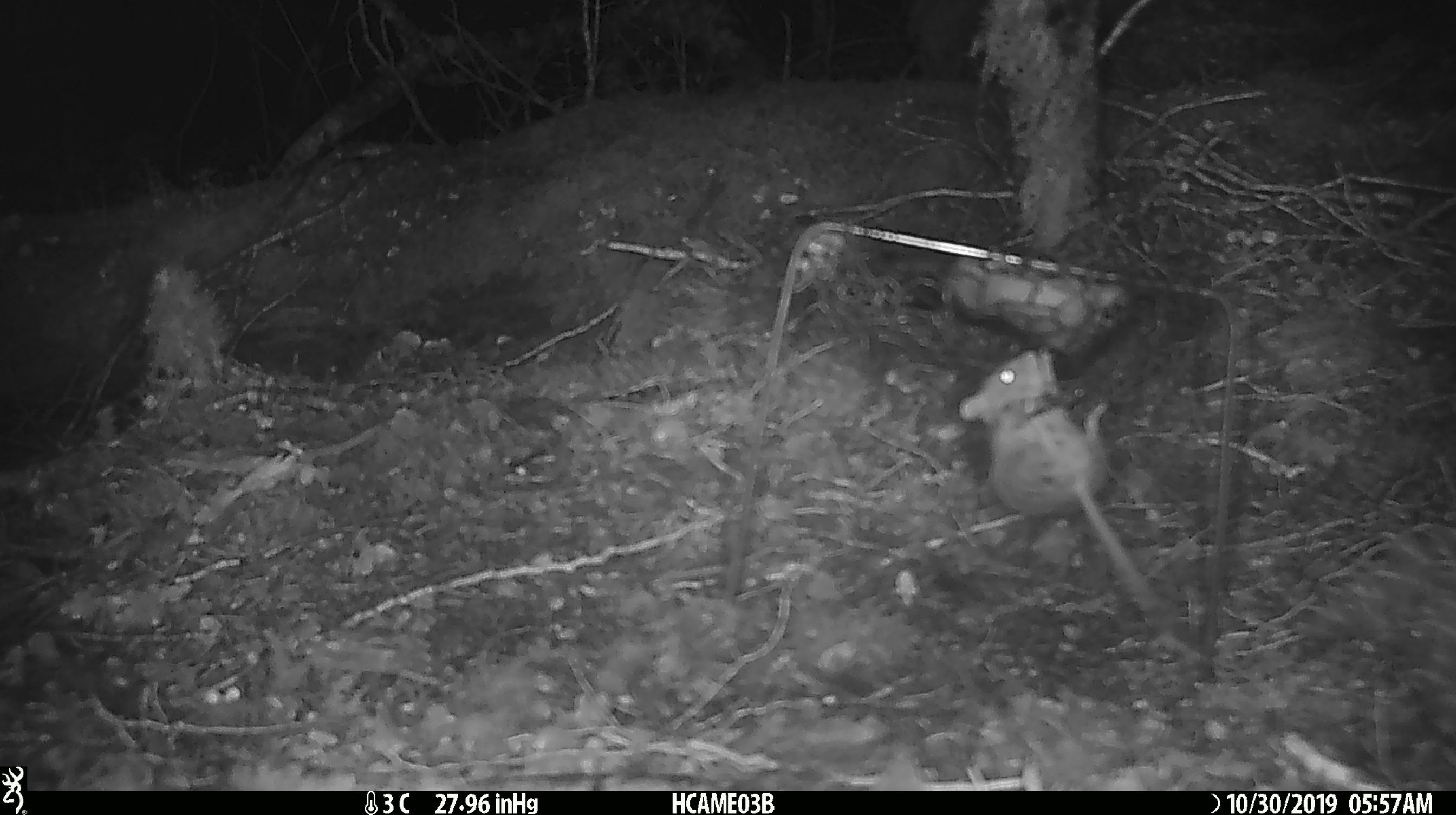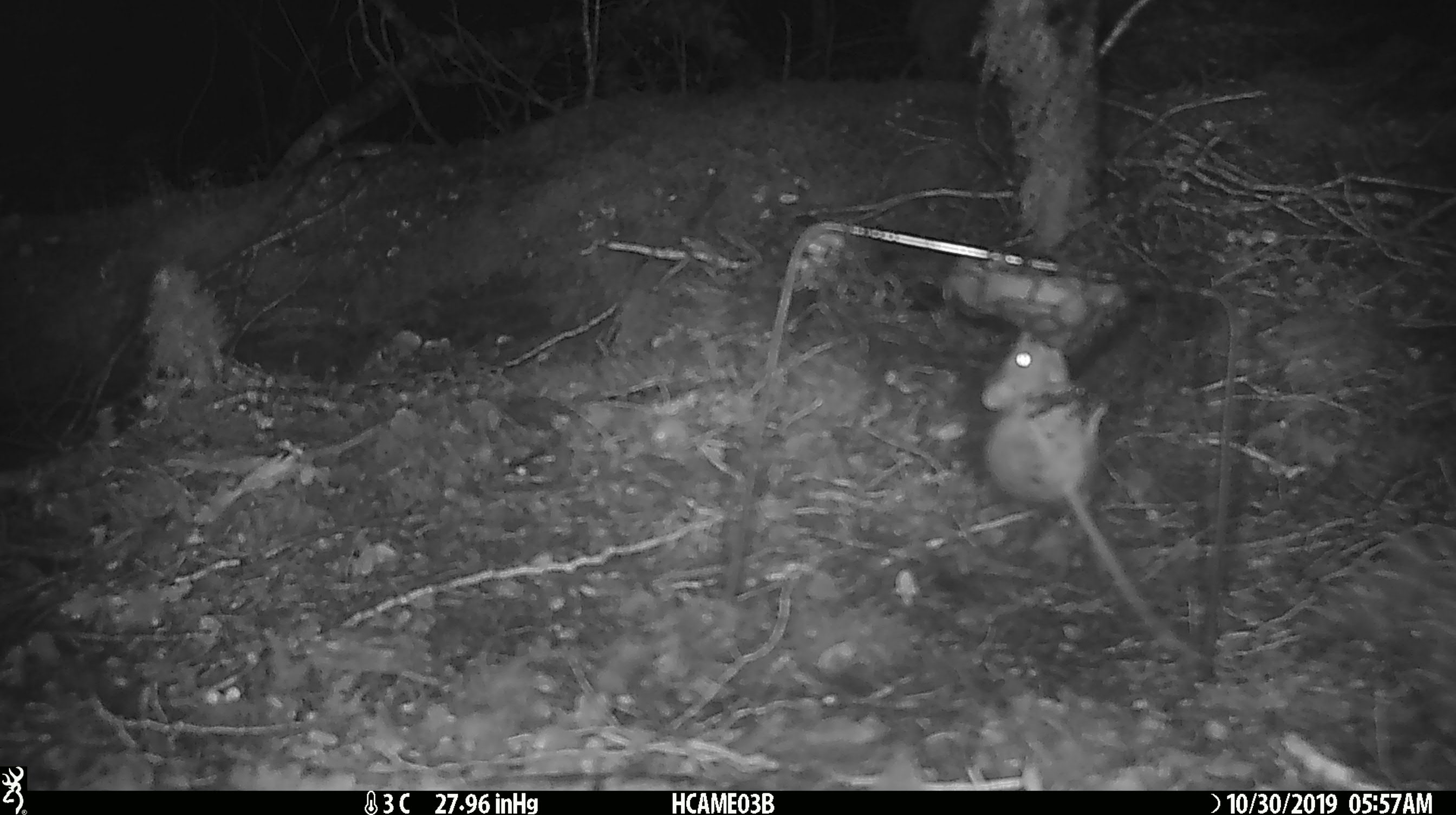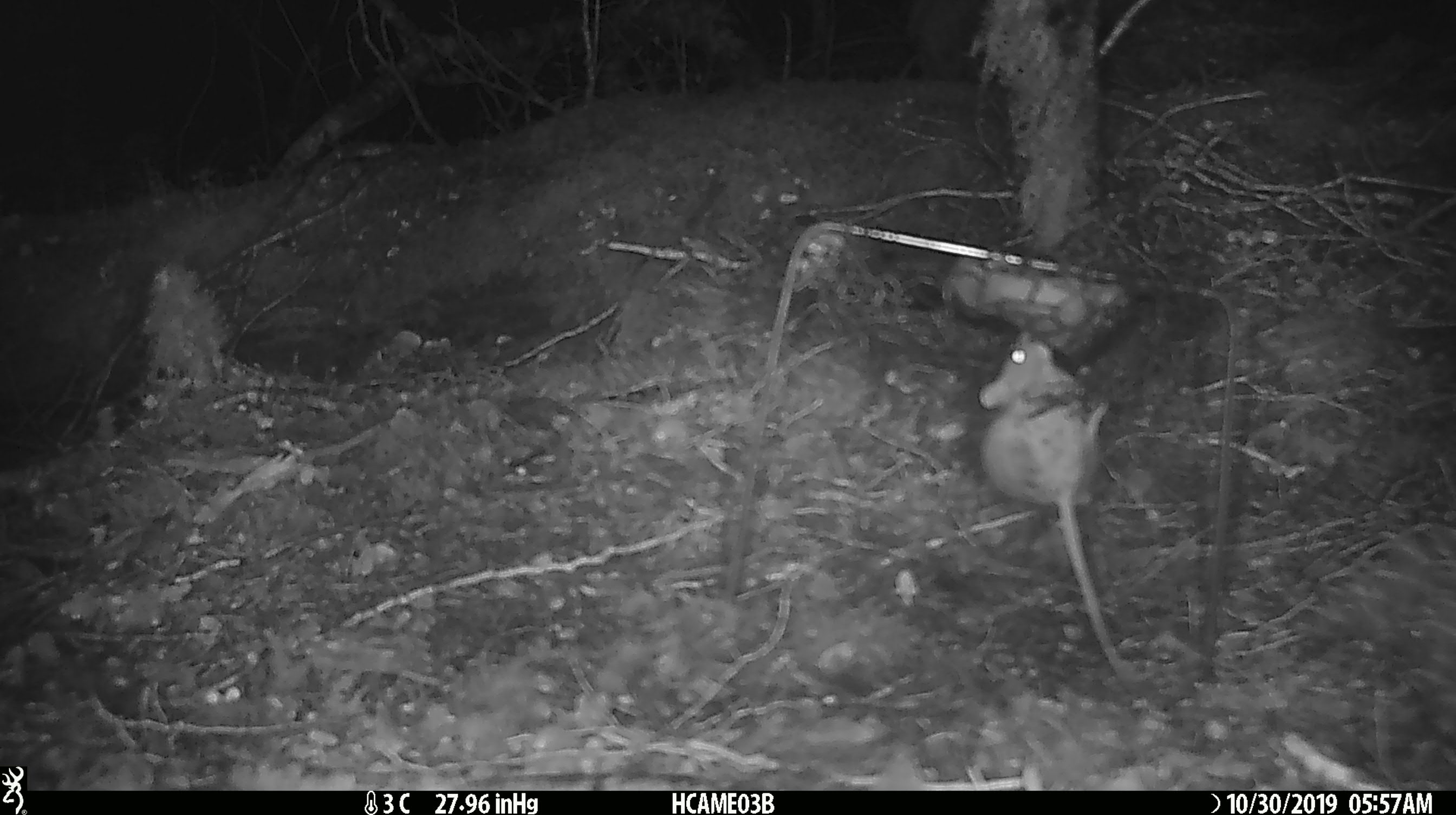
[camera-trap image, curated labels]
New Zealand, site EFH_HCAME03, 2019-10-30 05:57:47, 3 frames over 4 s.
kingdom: Animalia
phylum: Chordata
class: Mammalia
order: Rodentia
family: Muridae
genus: Mus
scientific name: Mus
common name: mouse